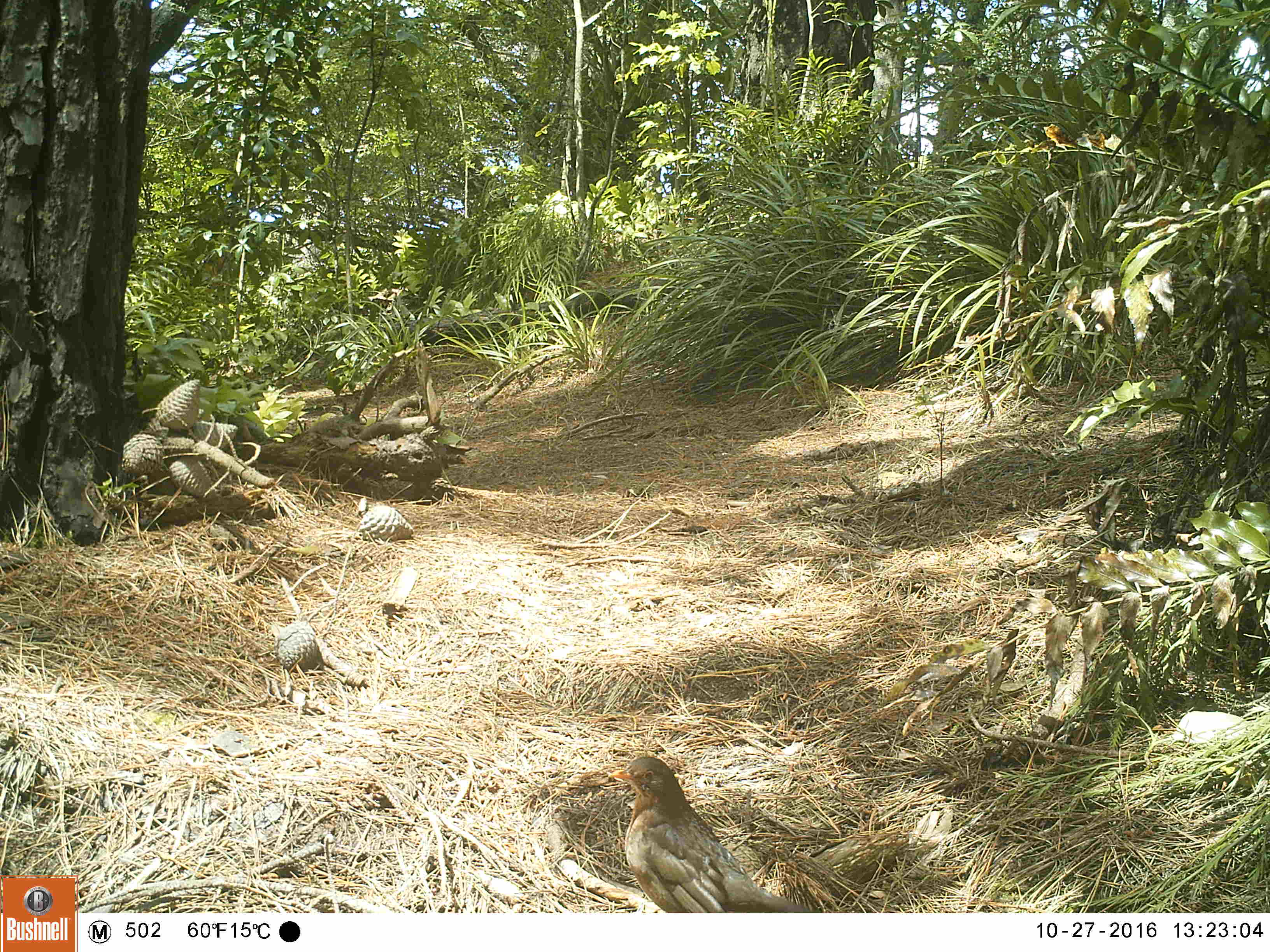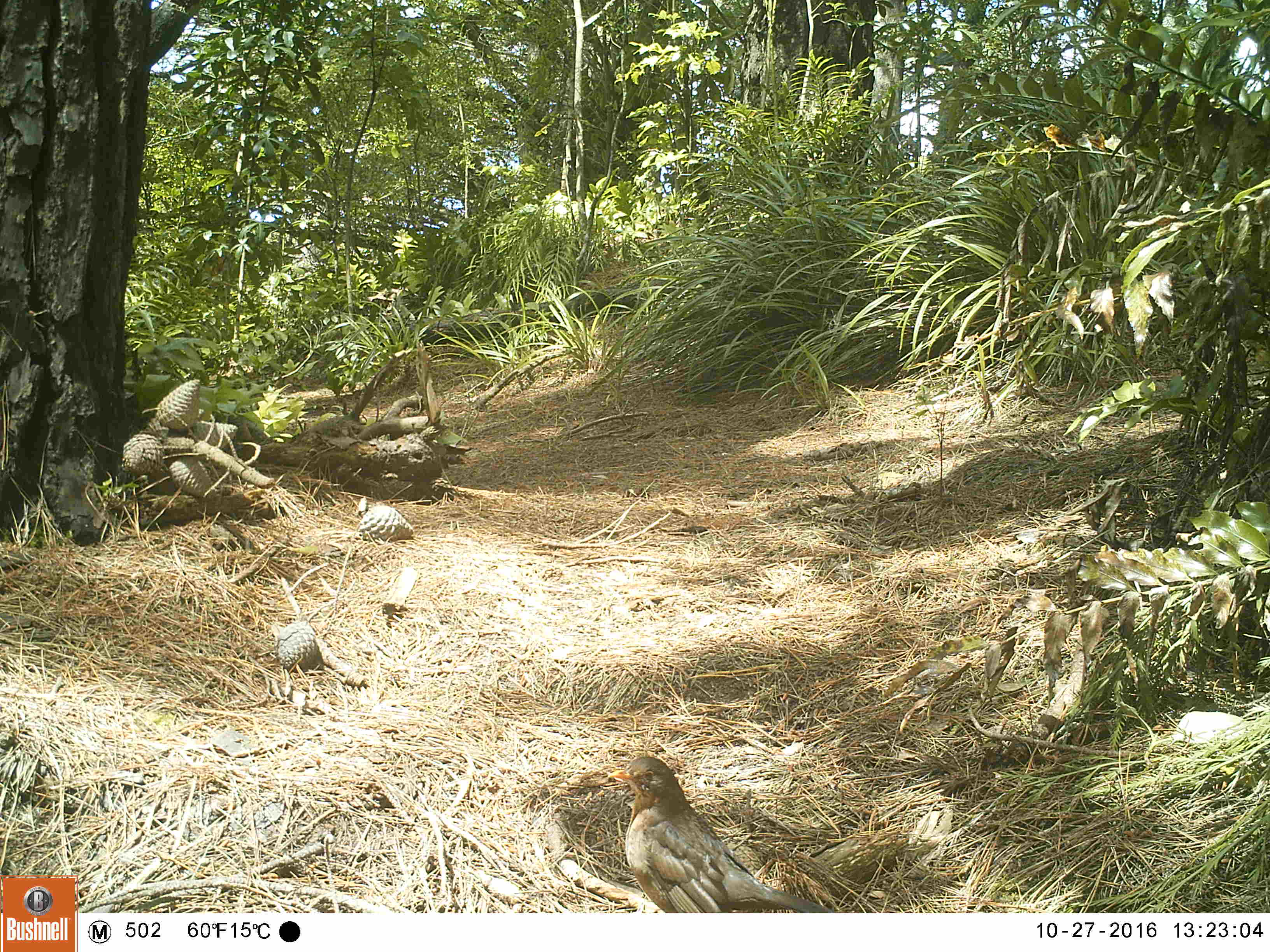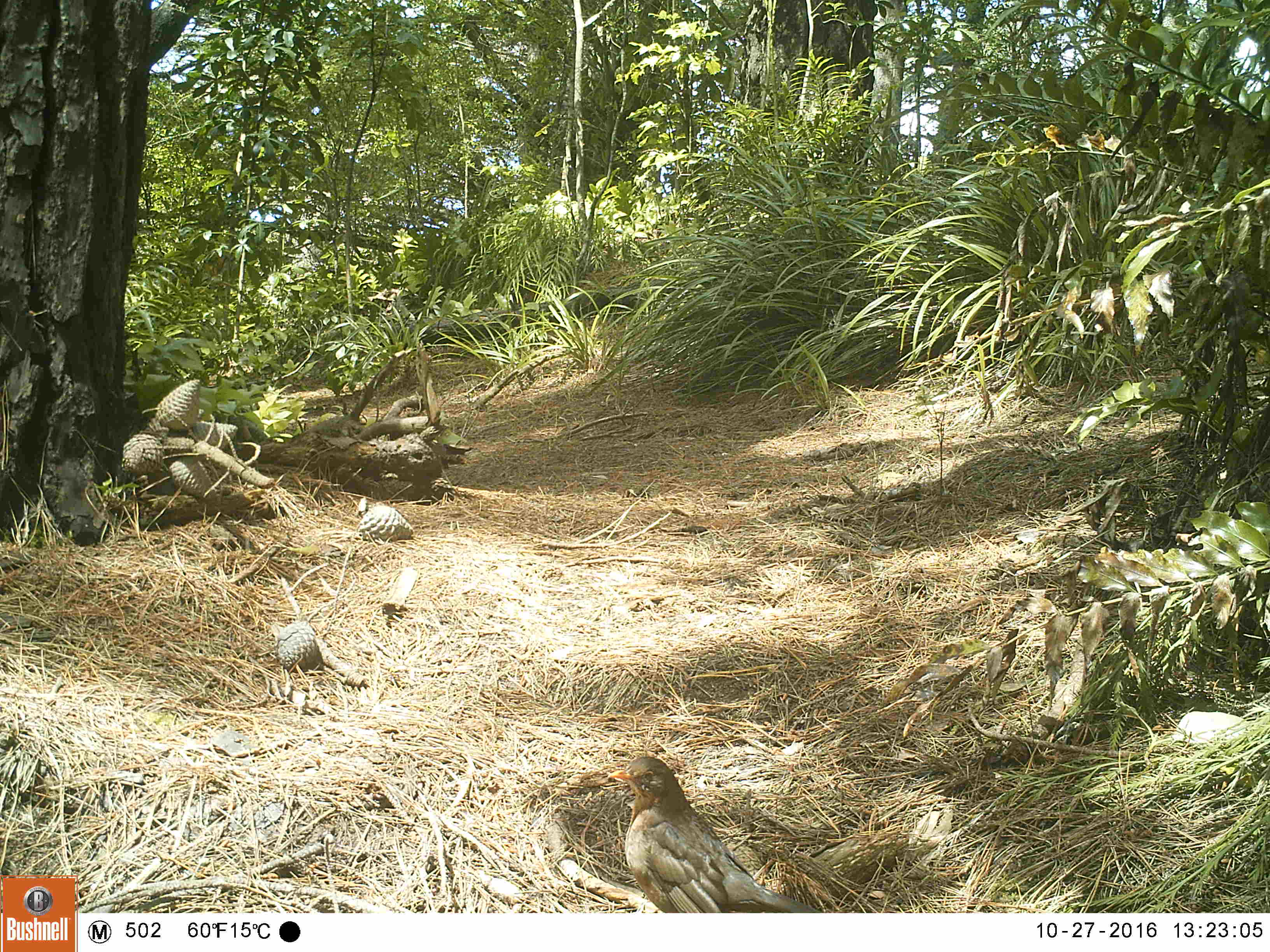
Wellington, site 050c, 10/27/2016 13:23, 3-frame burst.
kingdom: Animalia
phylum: Chordata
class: Aves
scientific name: Aves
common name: bird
Bird (Aves).